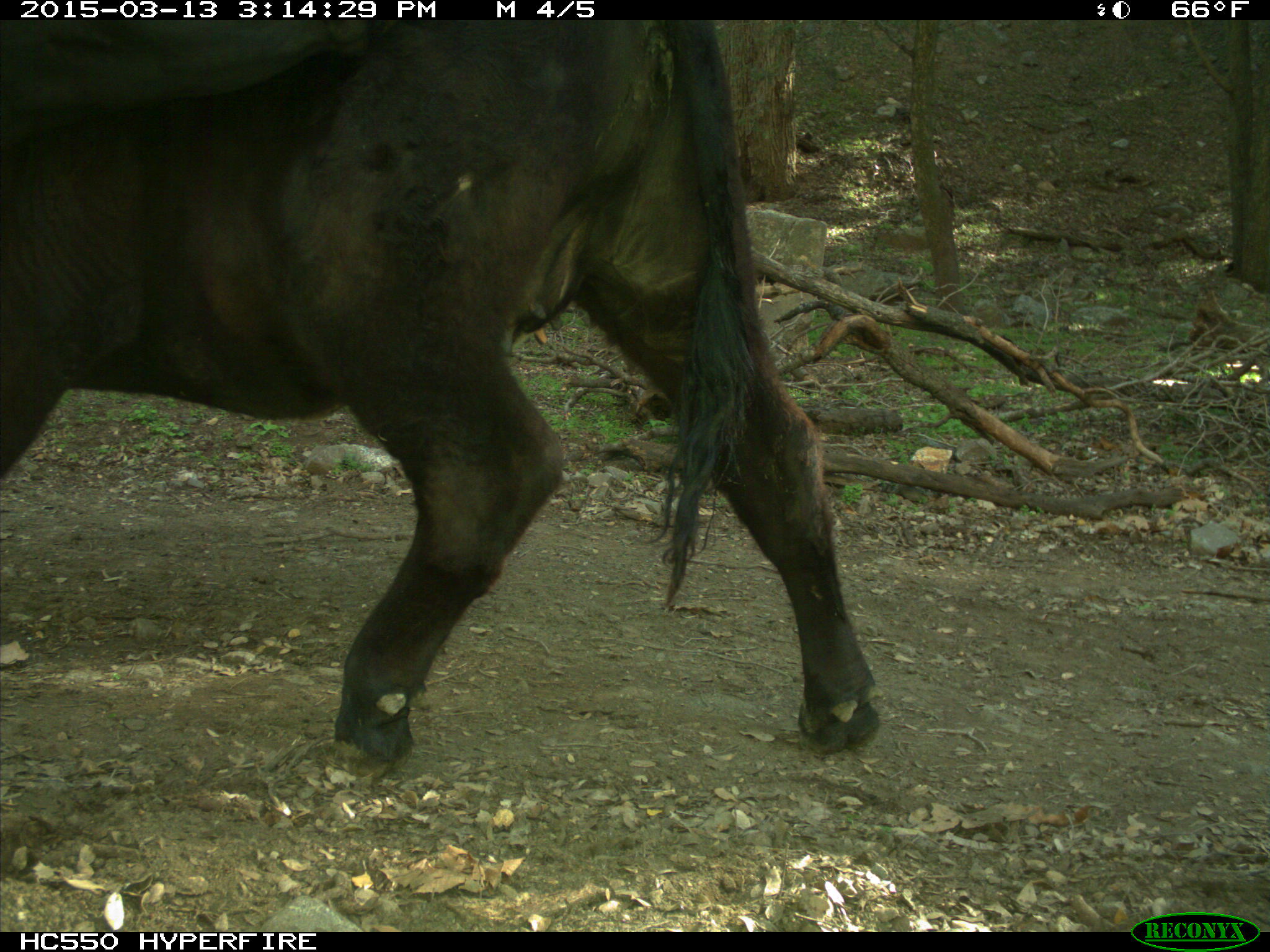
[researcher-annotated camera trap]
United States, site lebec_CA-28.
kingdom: Animalia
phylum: Chordata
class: Mammalia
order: Artiodactyla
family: Bovidae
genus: Bos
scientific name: Bos taurus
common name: domestic cow